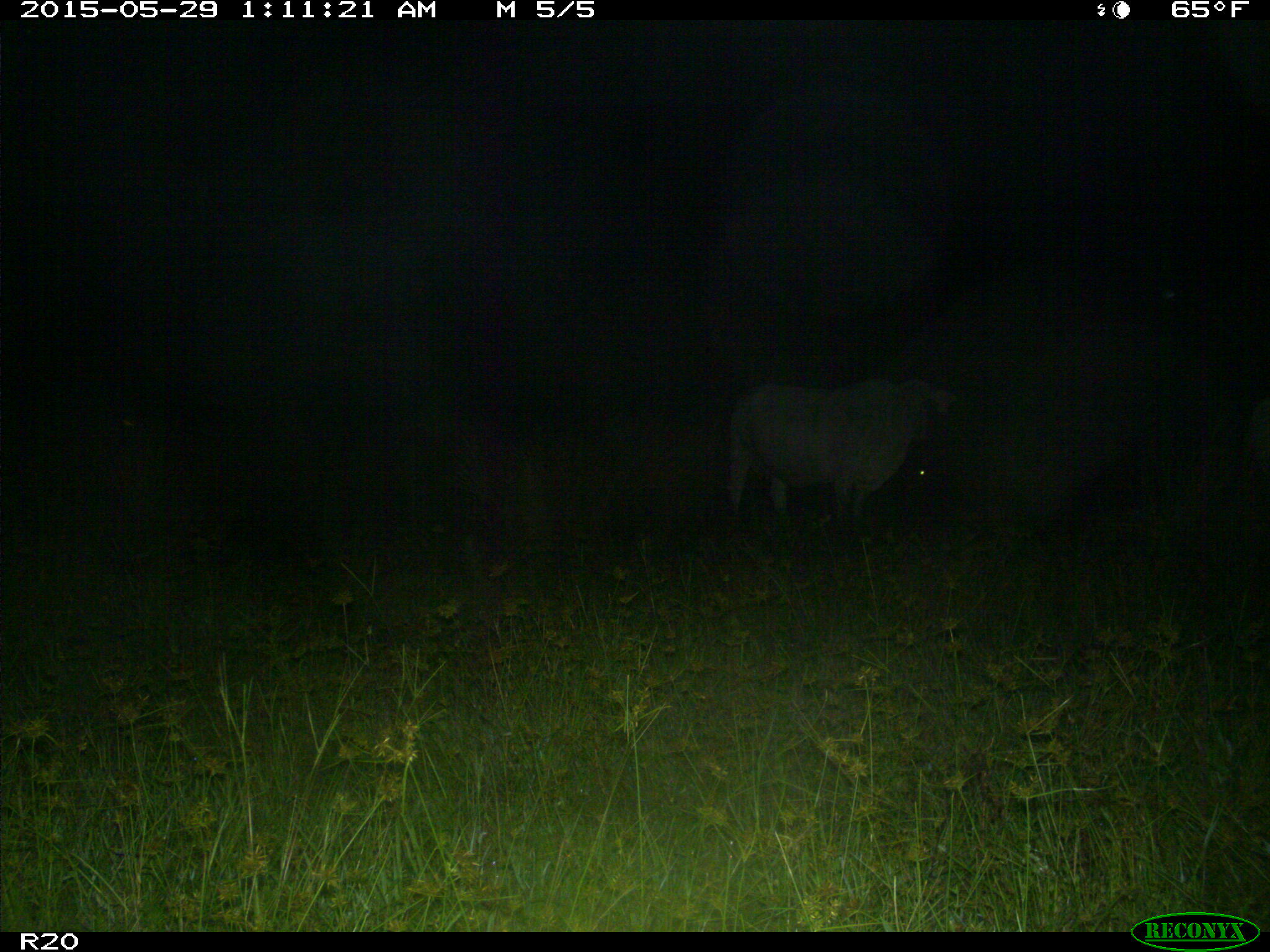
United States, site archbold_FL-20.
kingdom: Animalia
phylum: Chordata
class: Mammalia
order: Artiodactyla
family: Bovidae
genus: Bos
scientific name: Bos taurus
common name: domestic cow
Bos taurus (domestic cow).